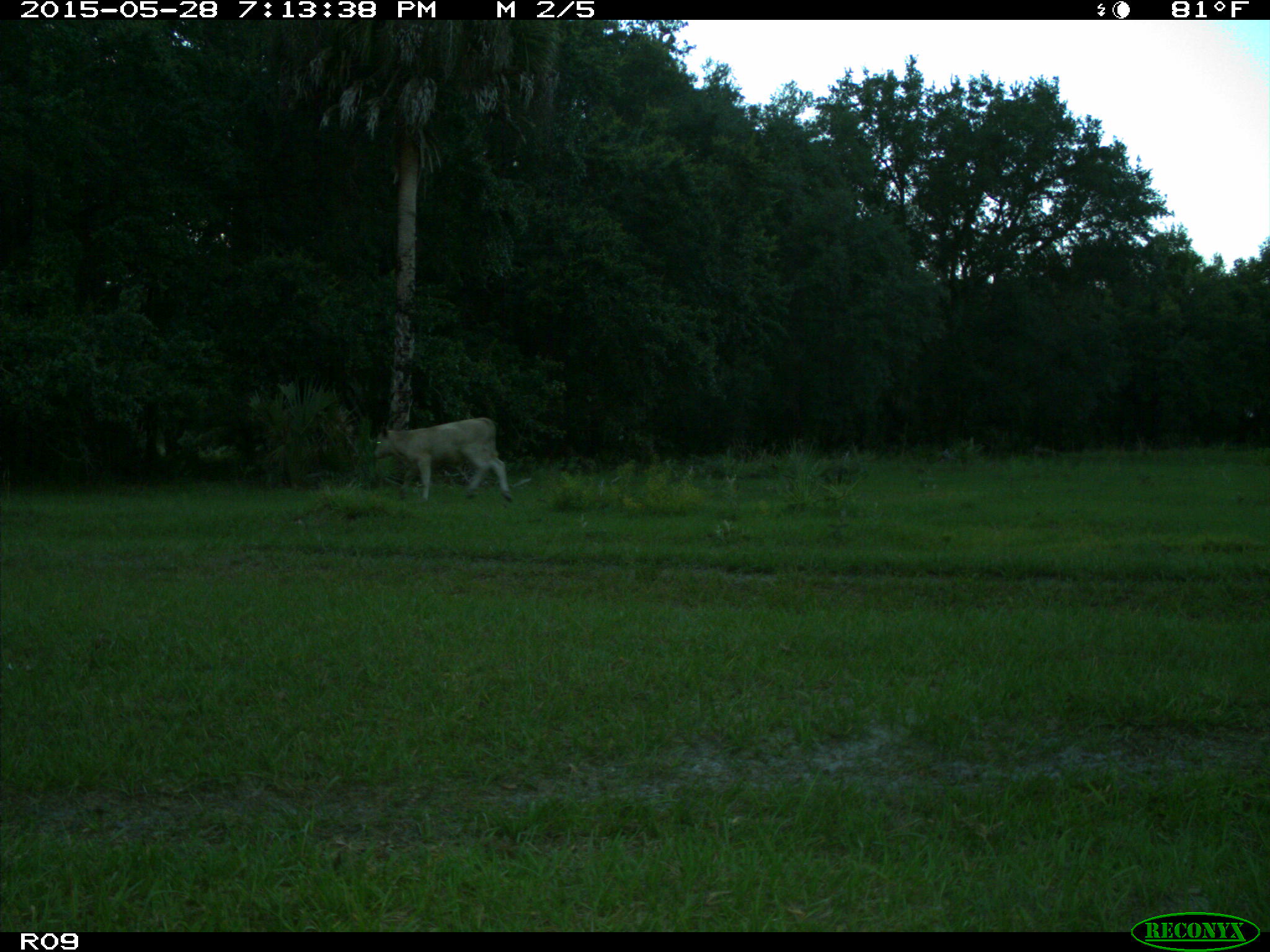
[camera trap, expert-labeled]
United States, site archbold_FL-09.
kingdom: Animalia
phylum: Chordata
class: Mammalia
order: Artiodactyla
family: Bovidae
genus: Bos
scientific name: Bos taurus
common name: domestic cow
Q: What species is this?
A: Bos taurus (domestic cow).